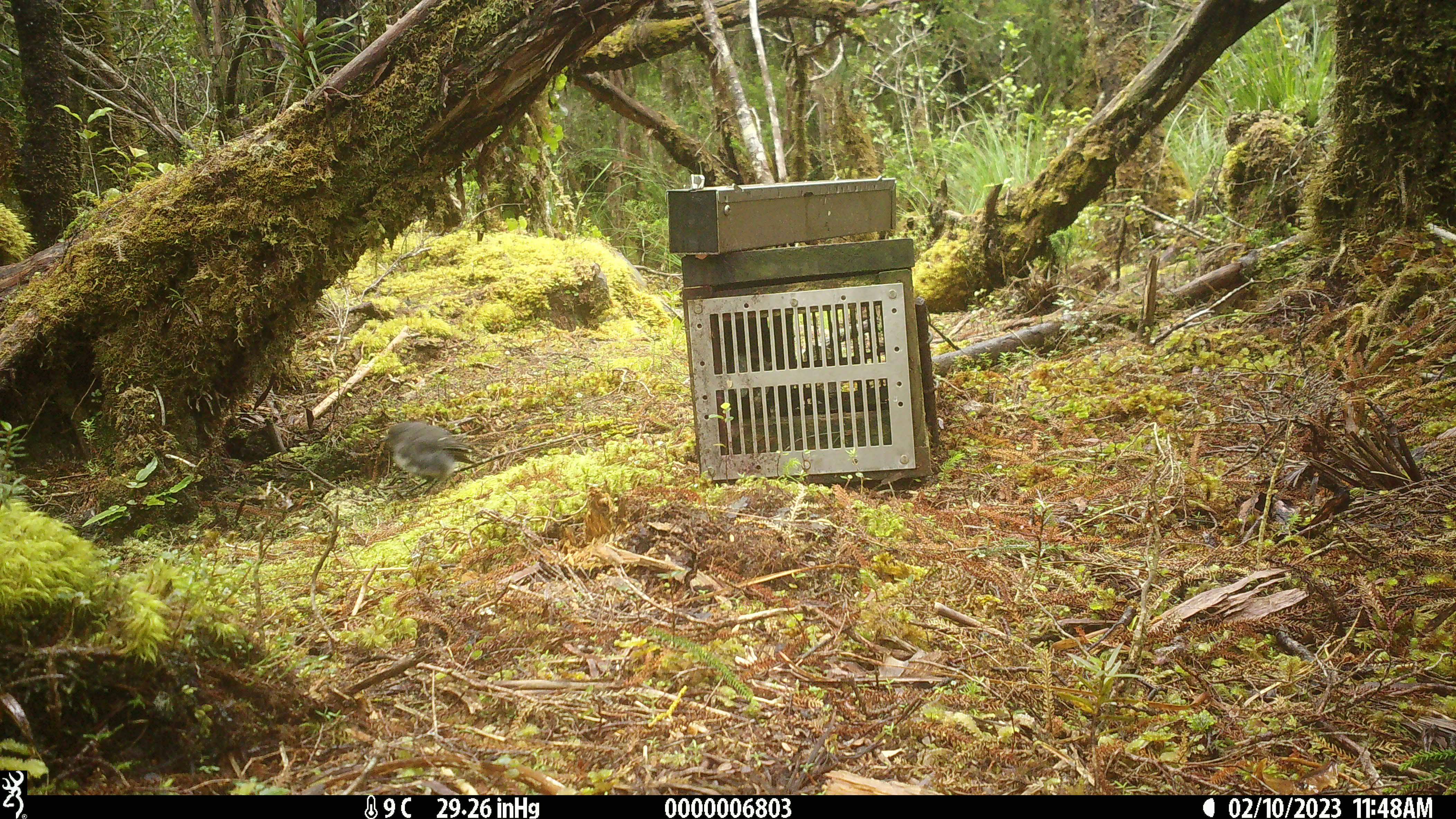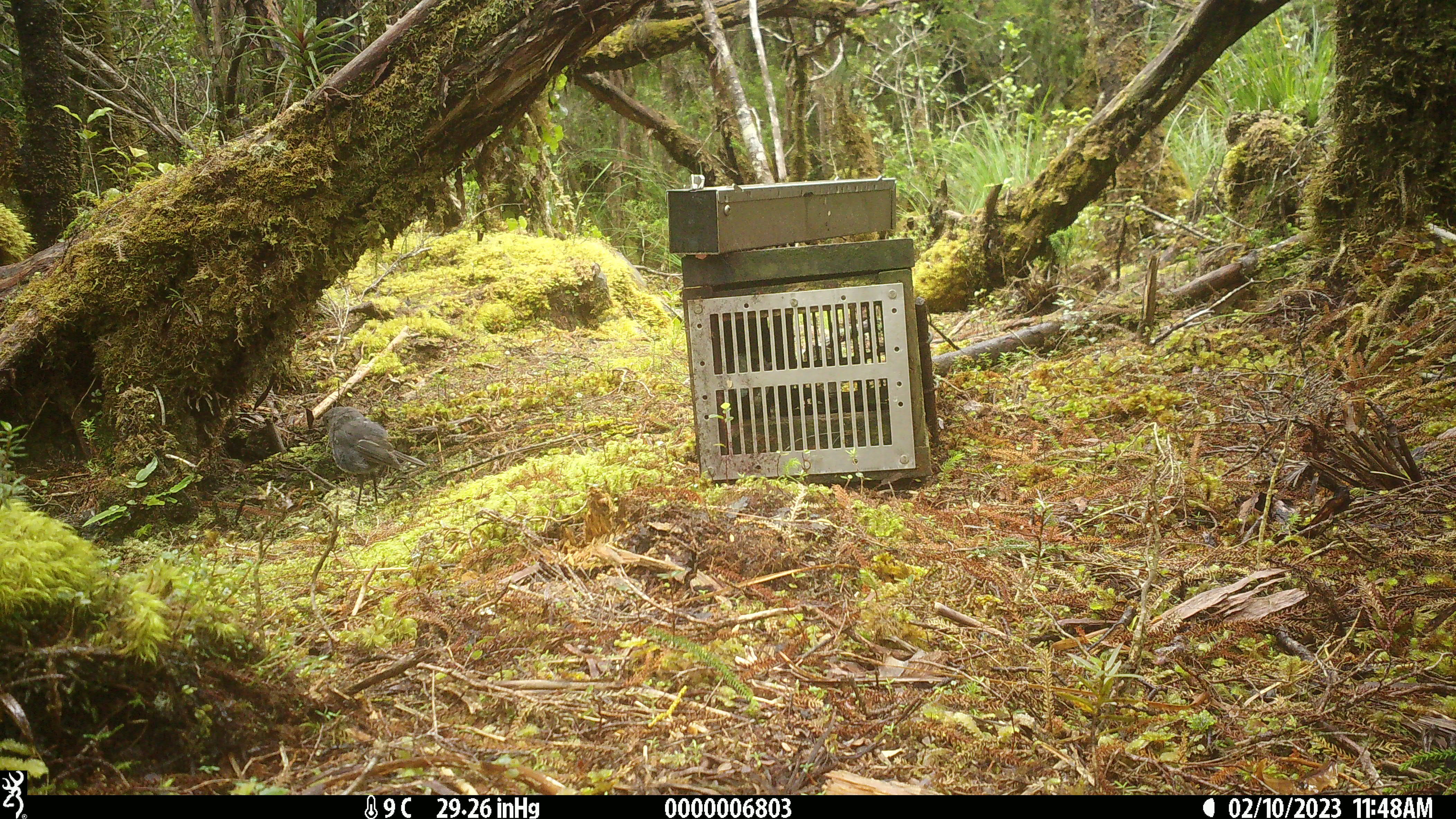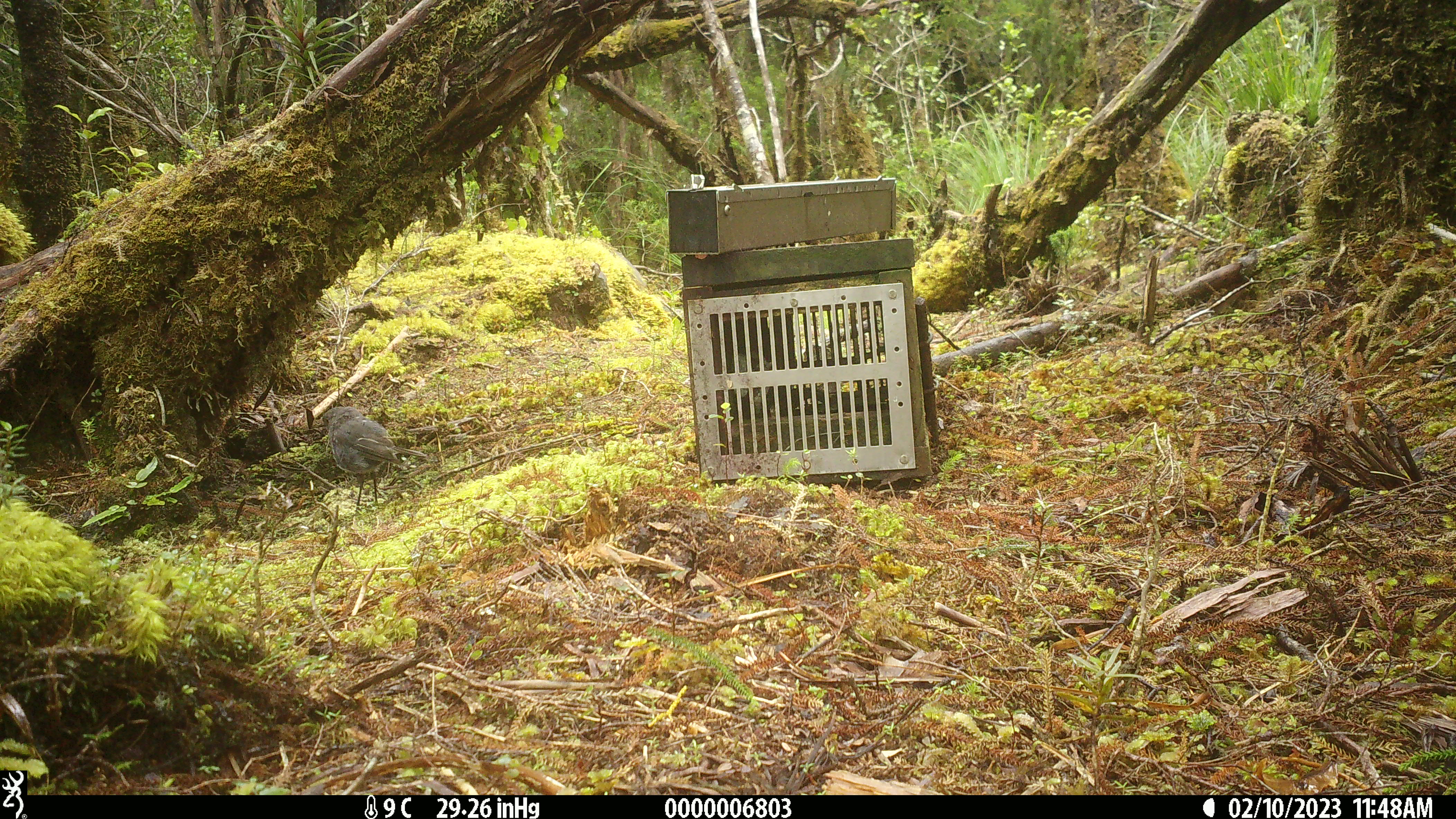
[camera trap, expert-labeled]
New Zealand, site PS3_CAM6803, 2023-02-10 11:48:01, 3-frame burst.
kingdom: Animalia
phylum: Chordata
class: Aves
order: Passeriformes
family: Petroicidae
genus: Petroica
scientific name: Petroica australis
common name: new zealand robin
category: robin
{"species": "robin (new zealand robin) (Petroica australis)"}